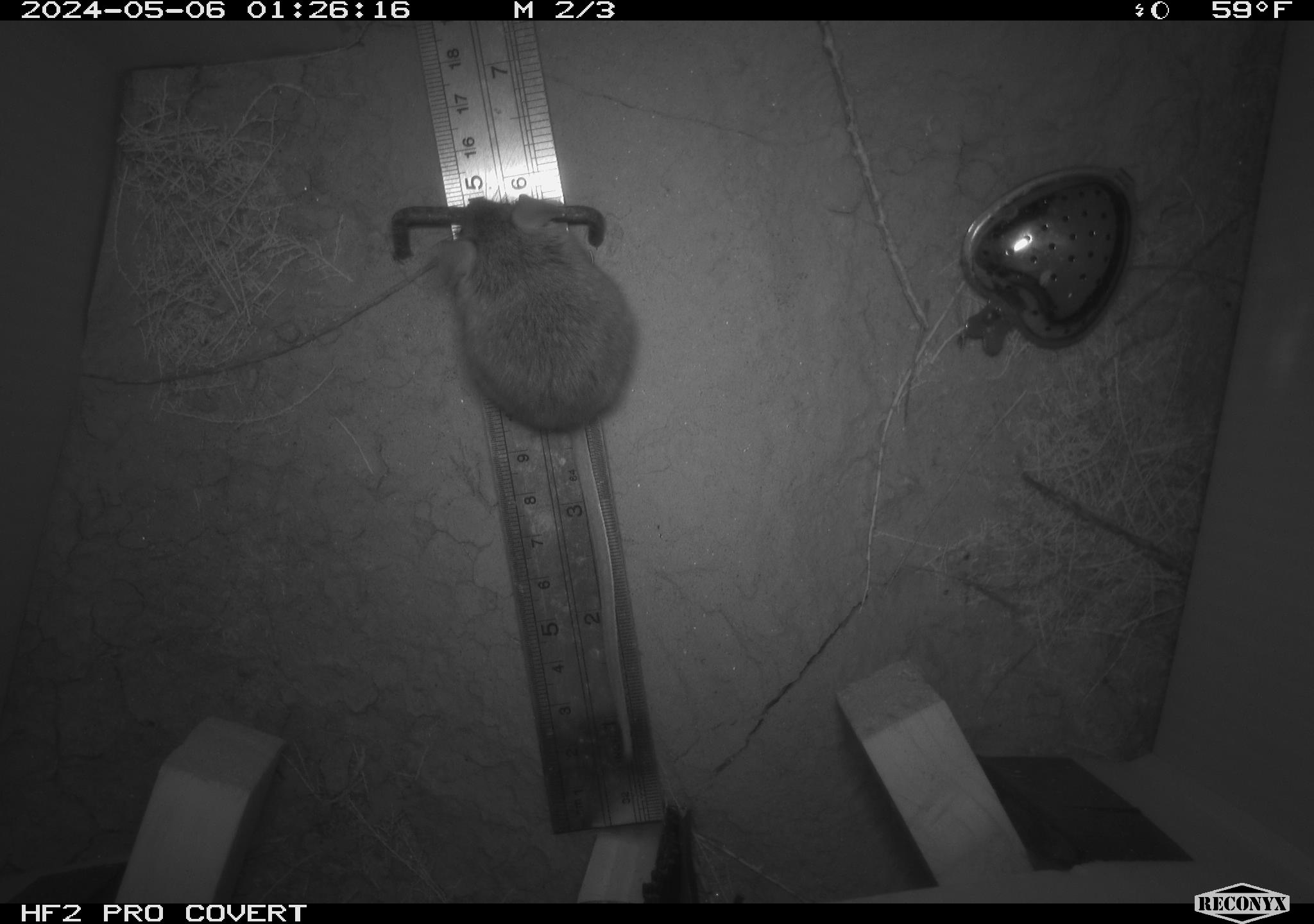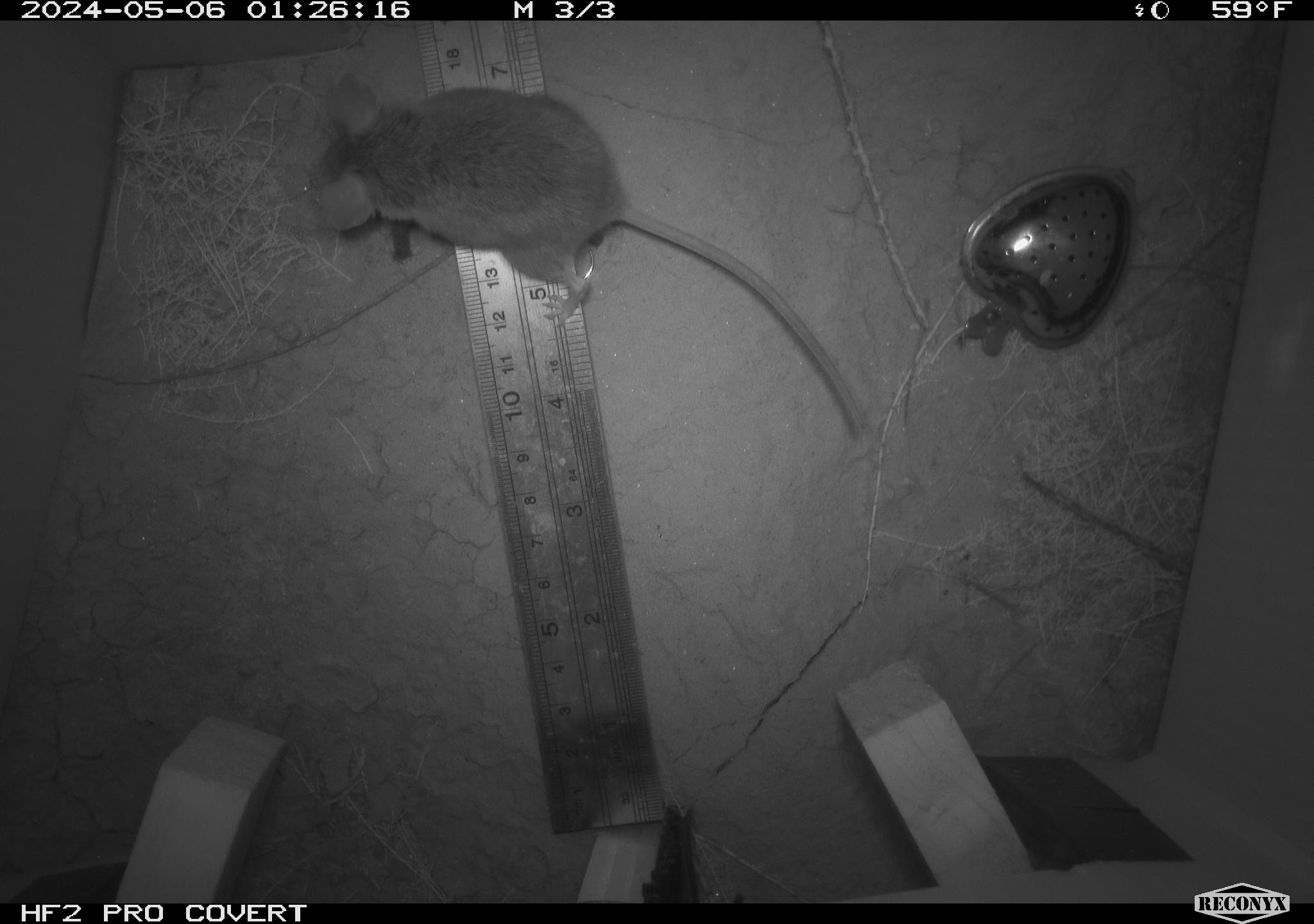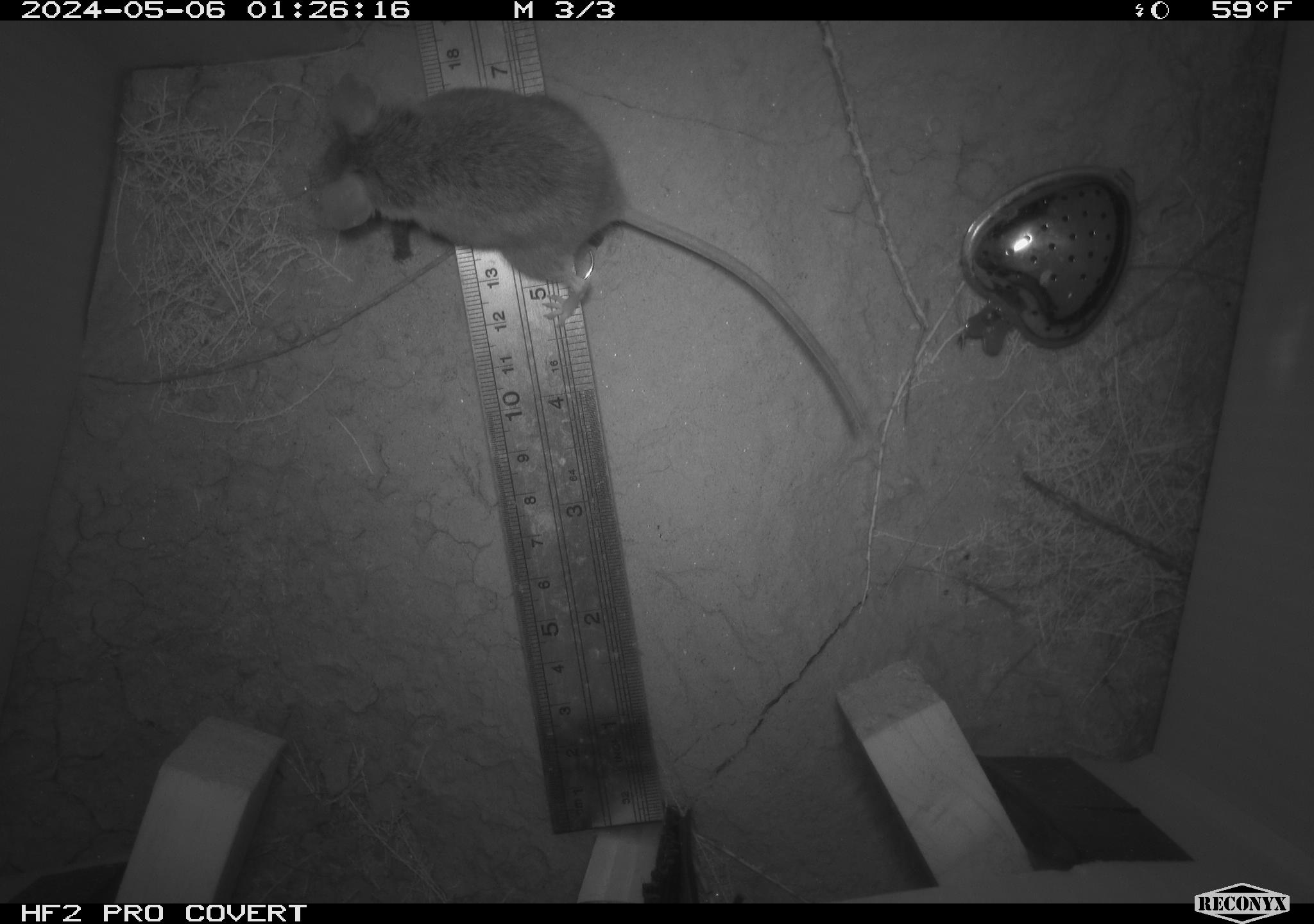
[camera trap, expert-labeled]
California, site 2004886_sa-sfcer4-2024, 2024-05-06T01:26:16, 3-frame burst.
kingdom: Animalia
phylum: Chordata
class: Mammalia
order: Rodentia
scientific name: Rodentia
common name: mouse species